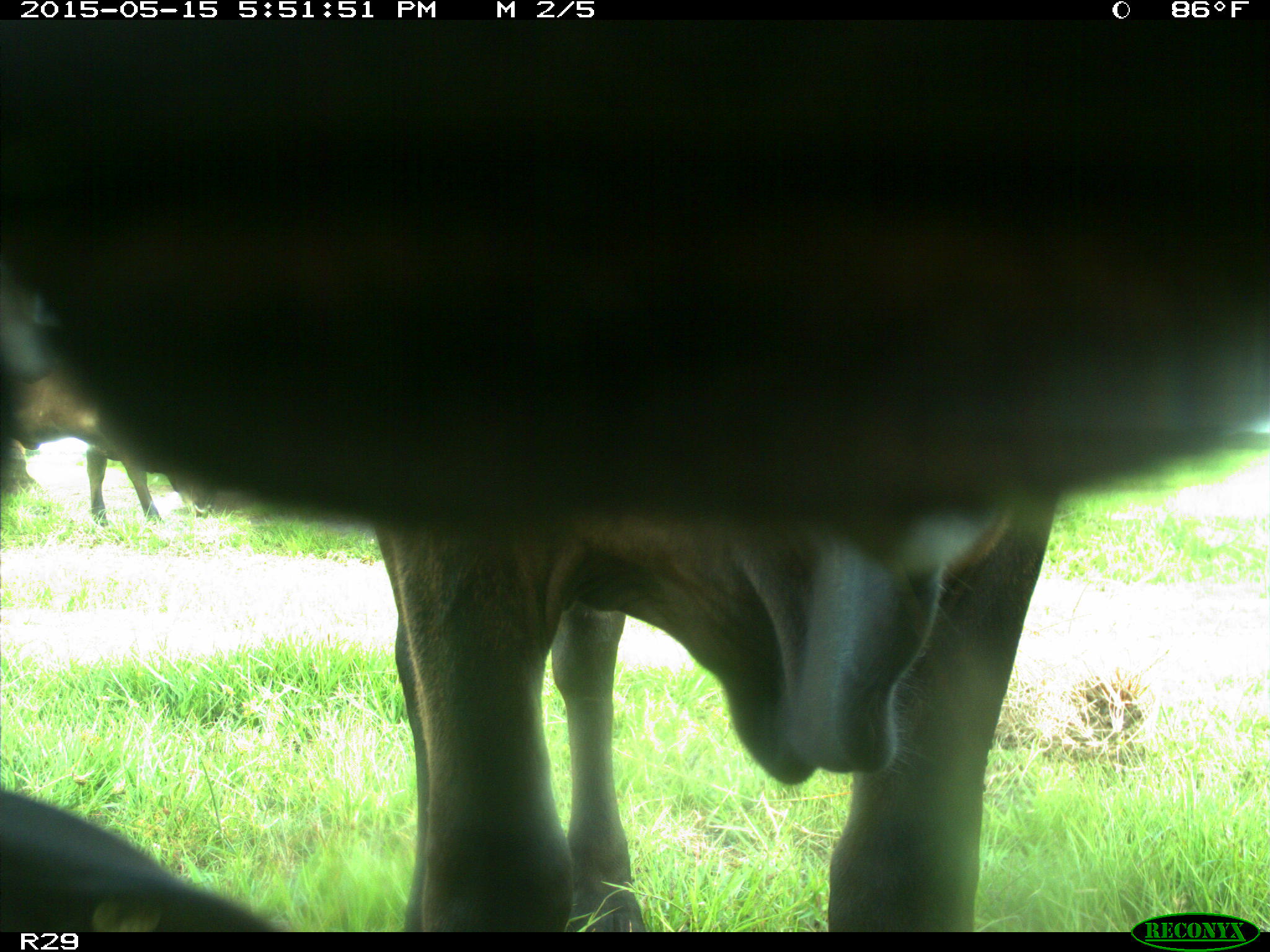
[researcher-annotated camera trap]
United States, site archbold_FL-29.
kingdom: Animalia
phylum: Chordata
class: Mammalia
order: Artiodactyla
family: Bovidae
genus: Bos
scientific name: Bos taurus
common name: domestic cow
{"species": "Bos taurus (domestic cow)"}